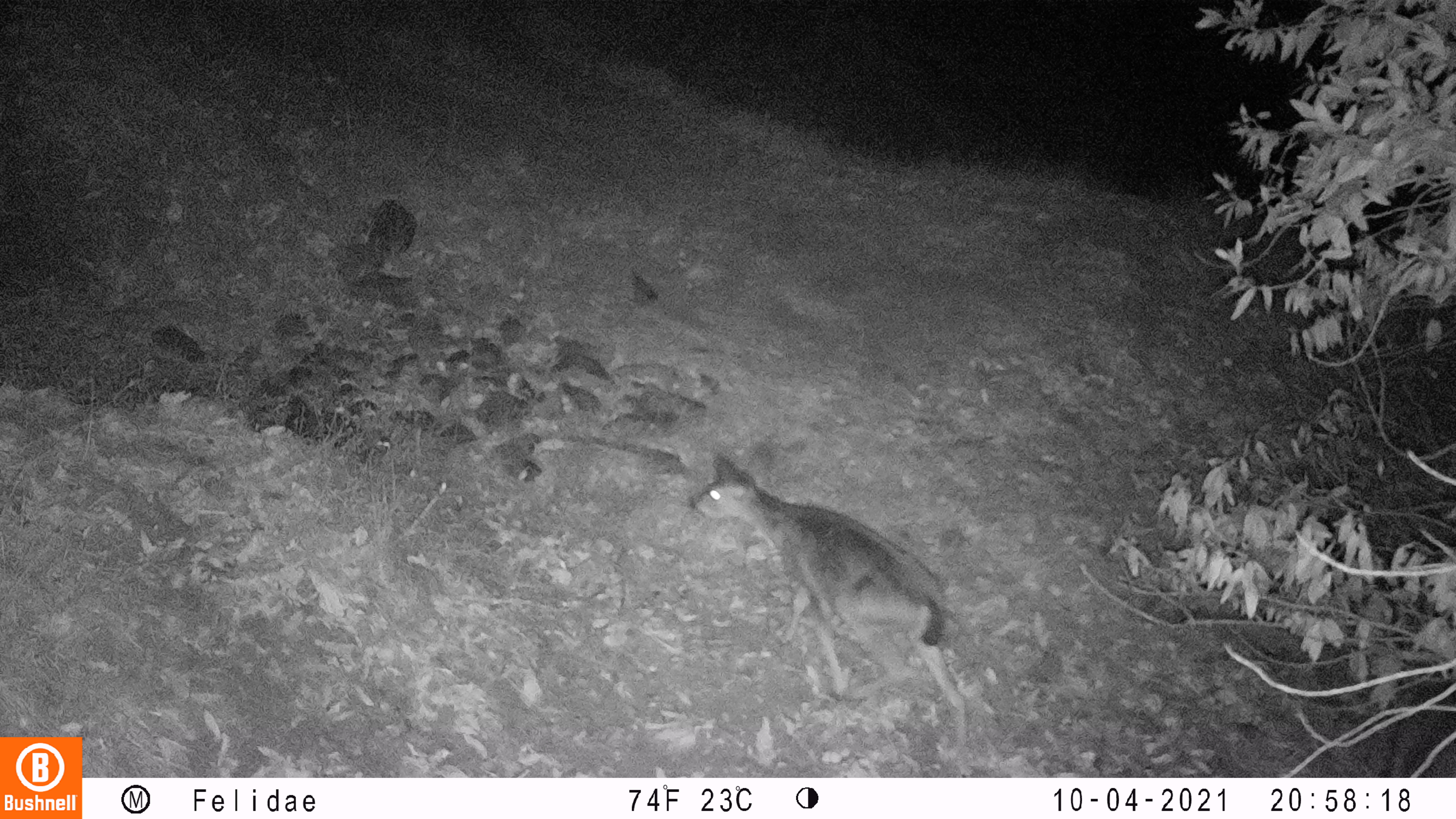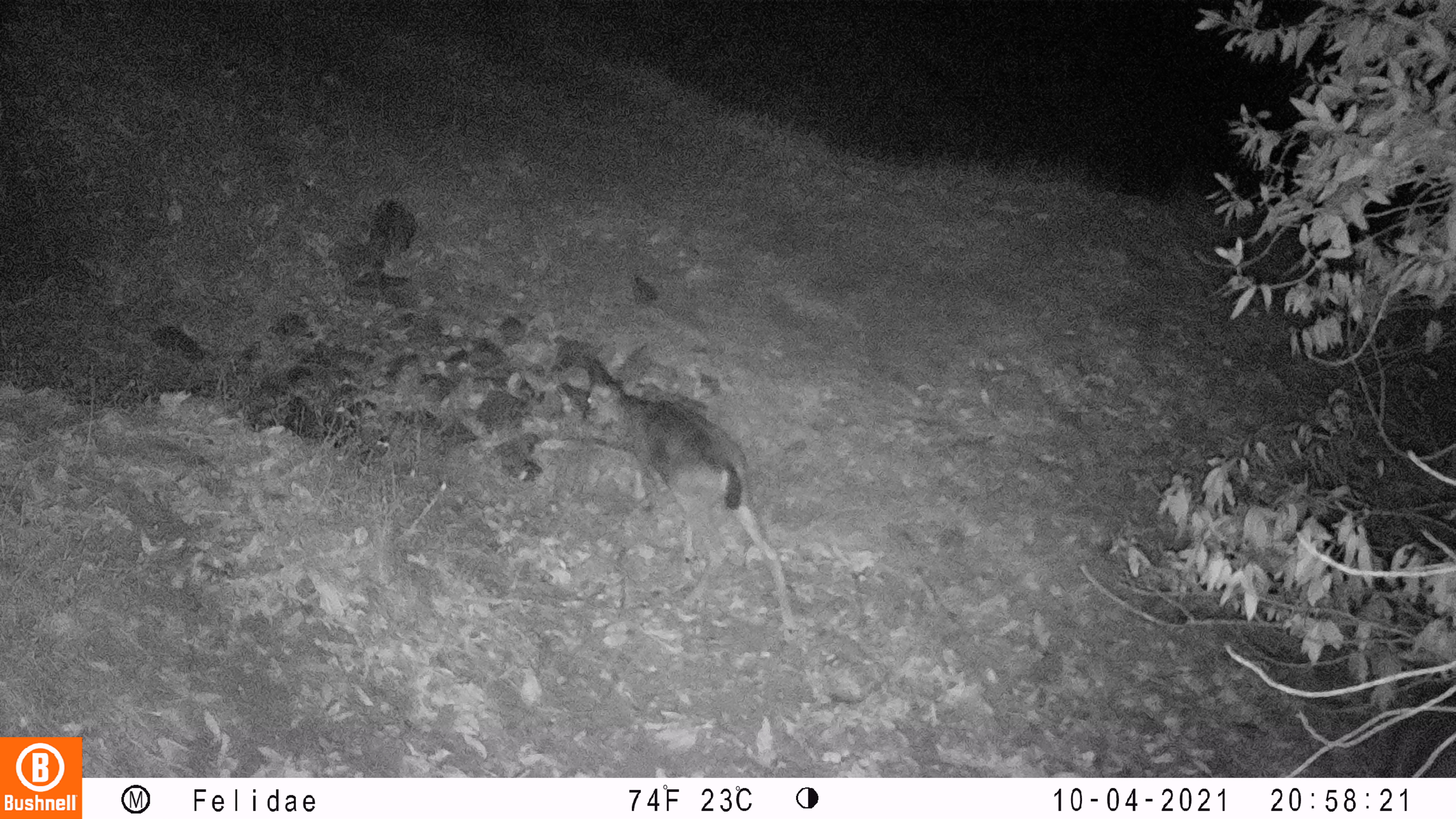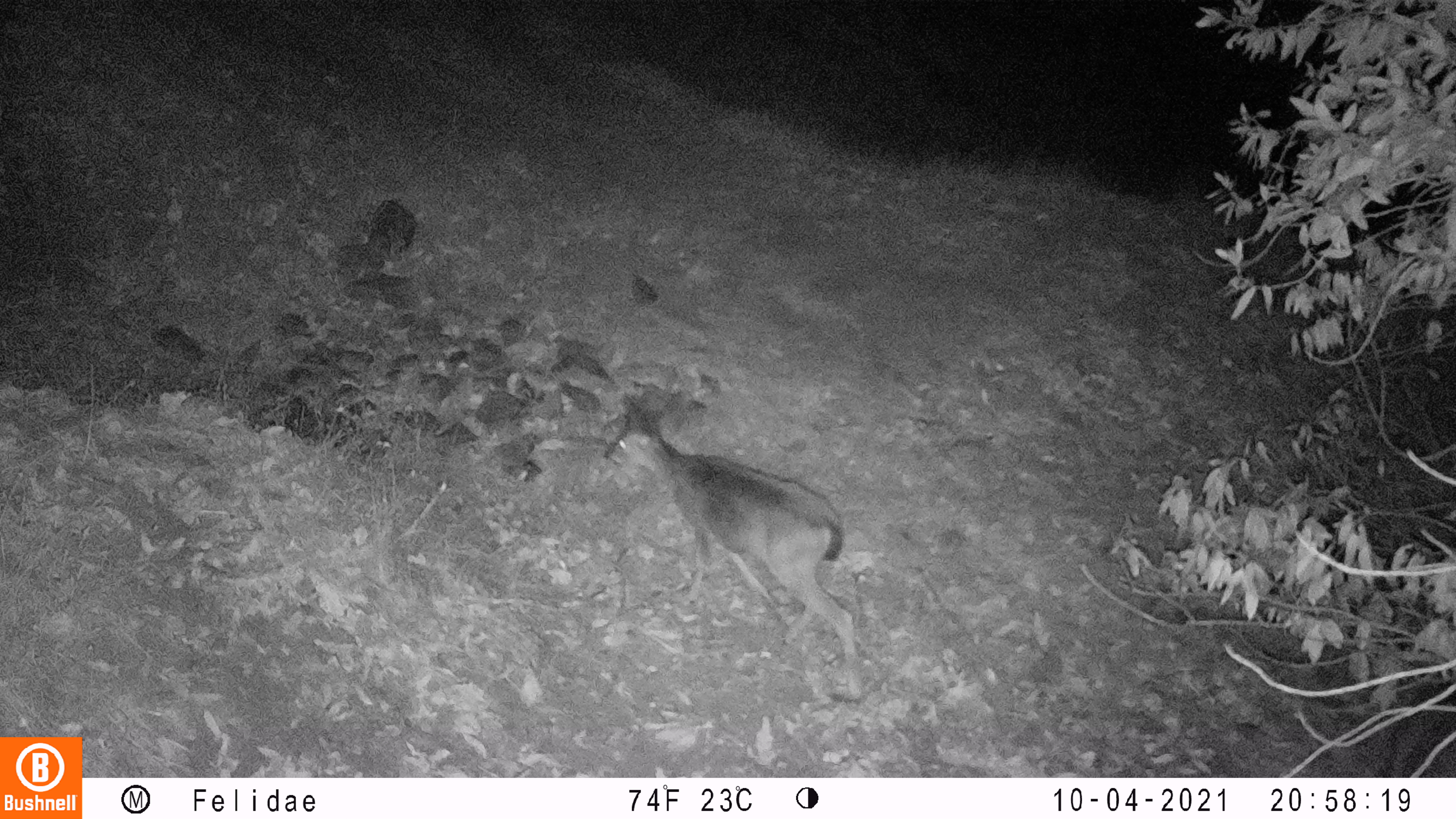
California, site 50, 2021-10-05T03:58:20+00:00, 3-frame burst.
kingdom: Animalia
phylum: Chordata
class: Mammalia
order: Artiodactyla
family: Cervidae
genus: Odocoileus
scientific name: Odocoileus hemionus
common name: mule deer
Mule deer (Odocoileus hemionus).